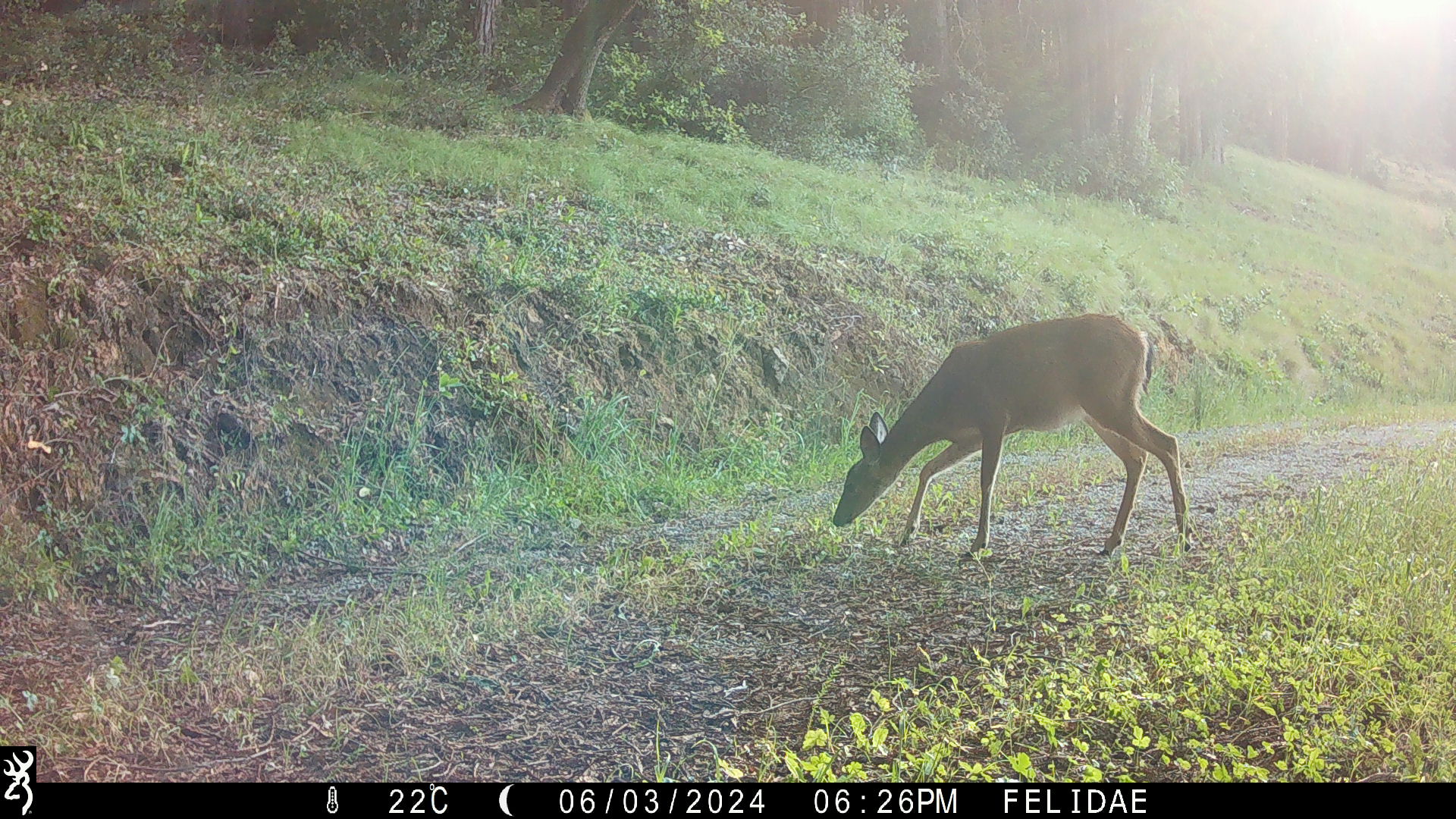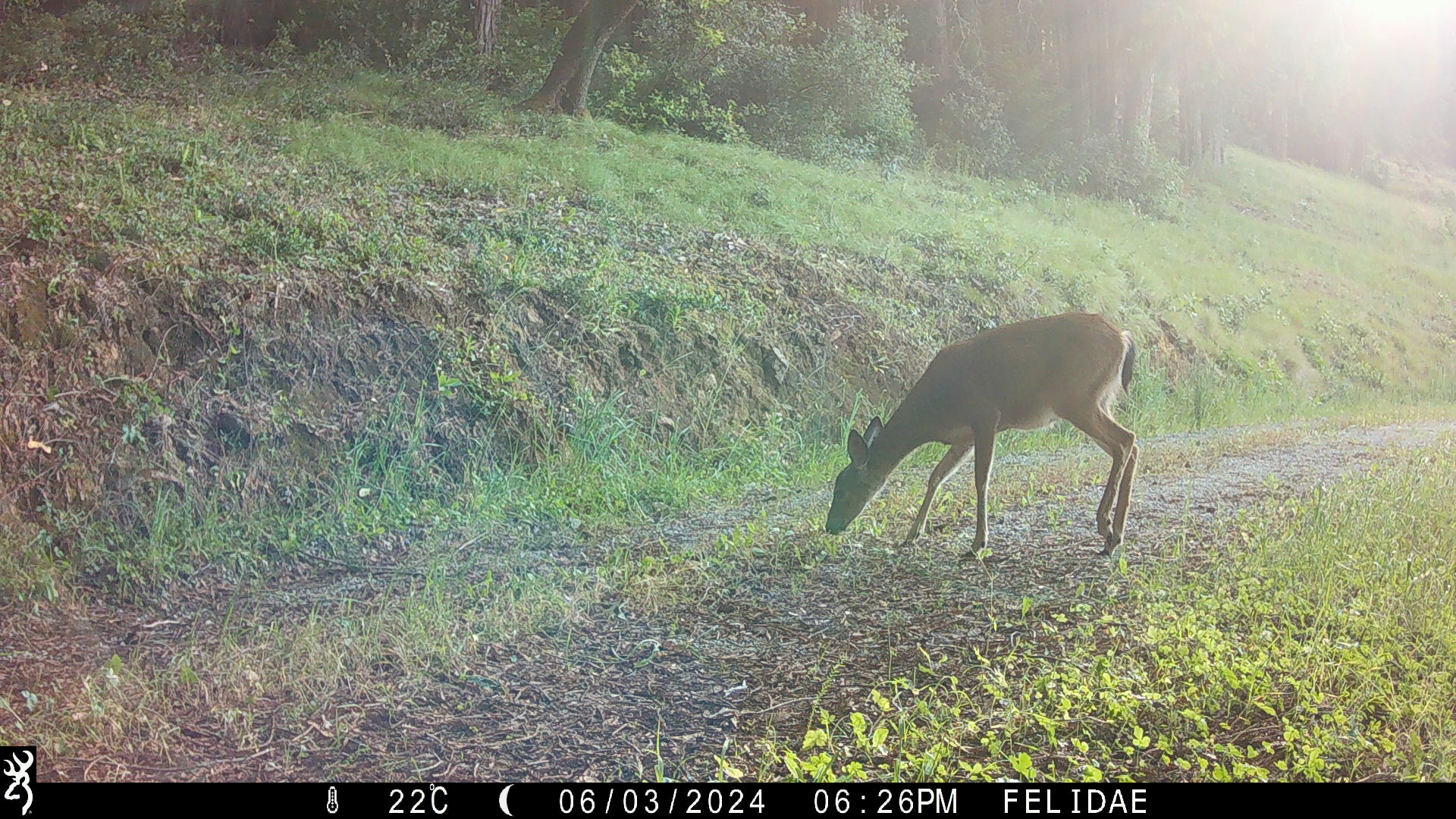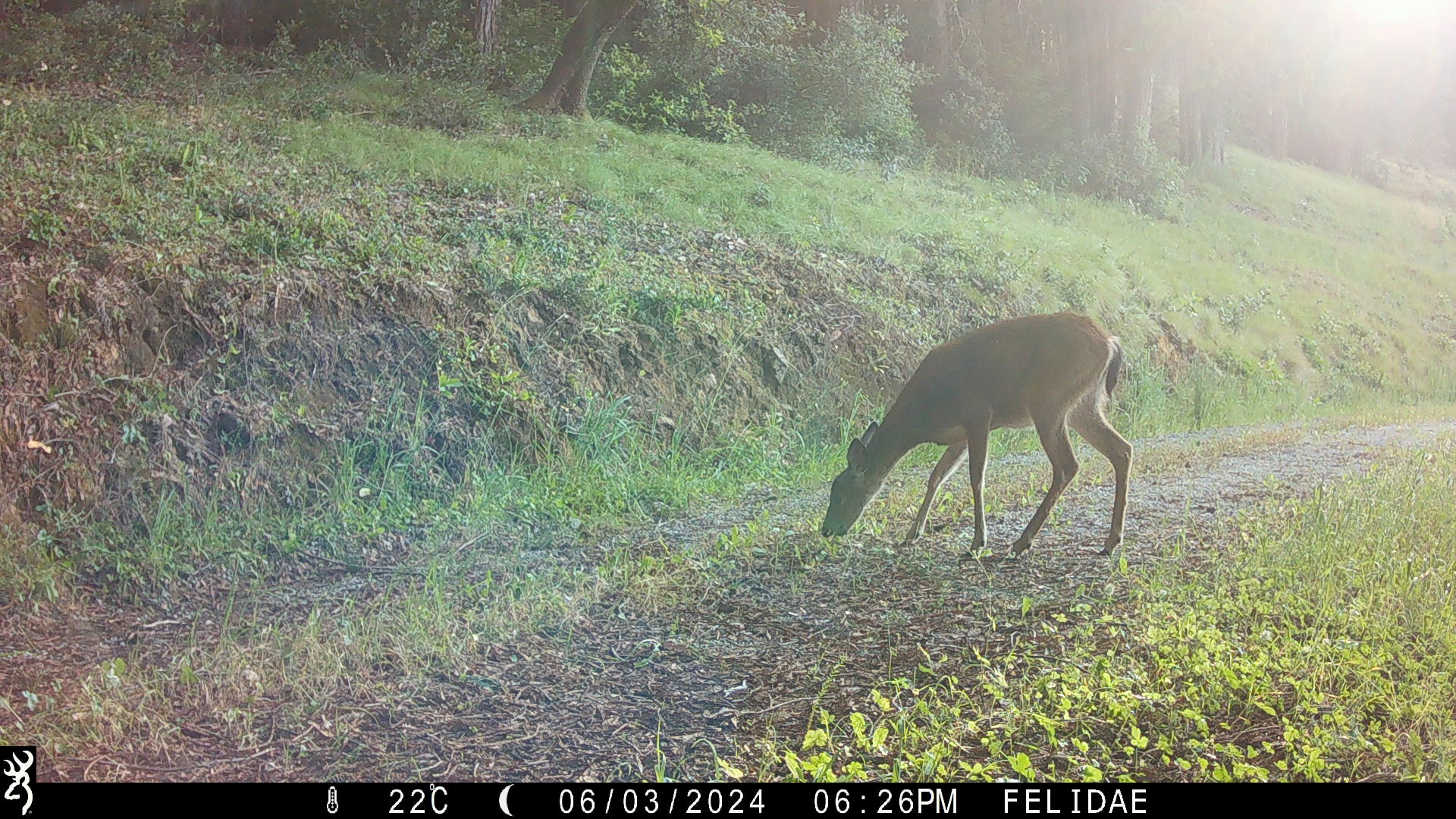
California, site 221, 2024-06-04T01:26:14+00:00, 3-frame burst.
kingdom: Animalia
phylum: Chordata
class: Mammalia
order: Artiodactyla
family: Cervidae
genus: Odocoileus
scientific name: Odocoileus hemionus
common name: mule deer